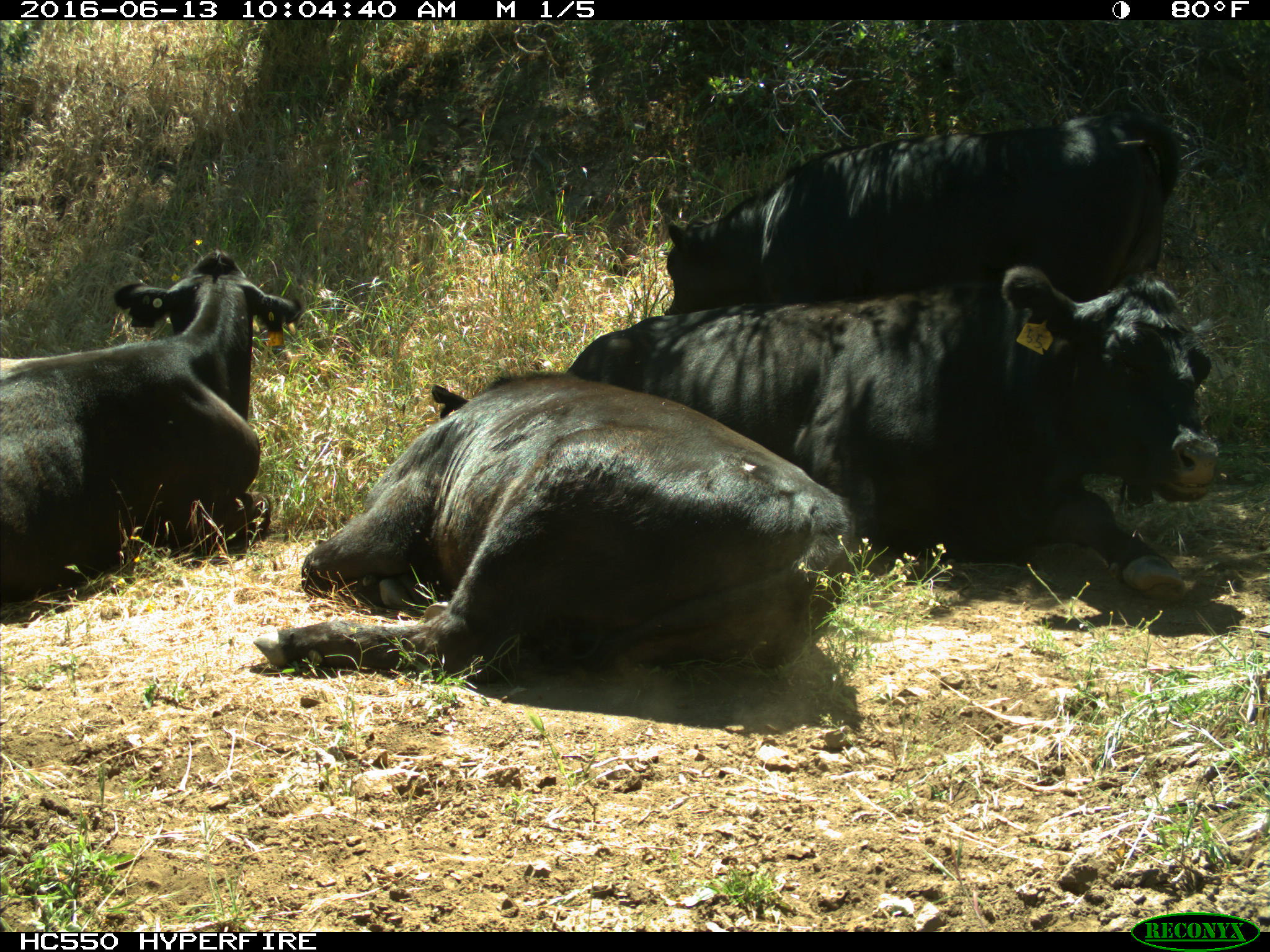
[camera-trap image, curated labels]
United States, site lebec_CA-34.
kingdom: Animalia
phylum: Chordata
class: Mammalia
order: Artiodactyla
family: Bovidae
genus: Bos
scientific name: Bos taurus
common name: domestic cow